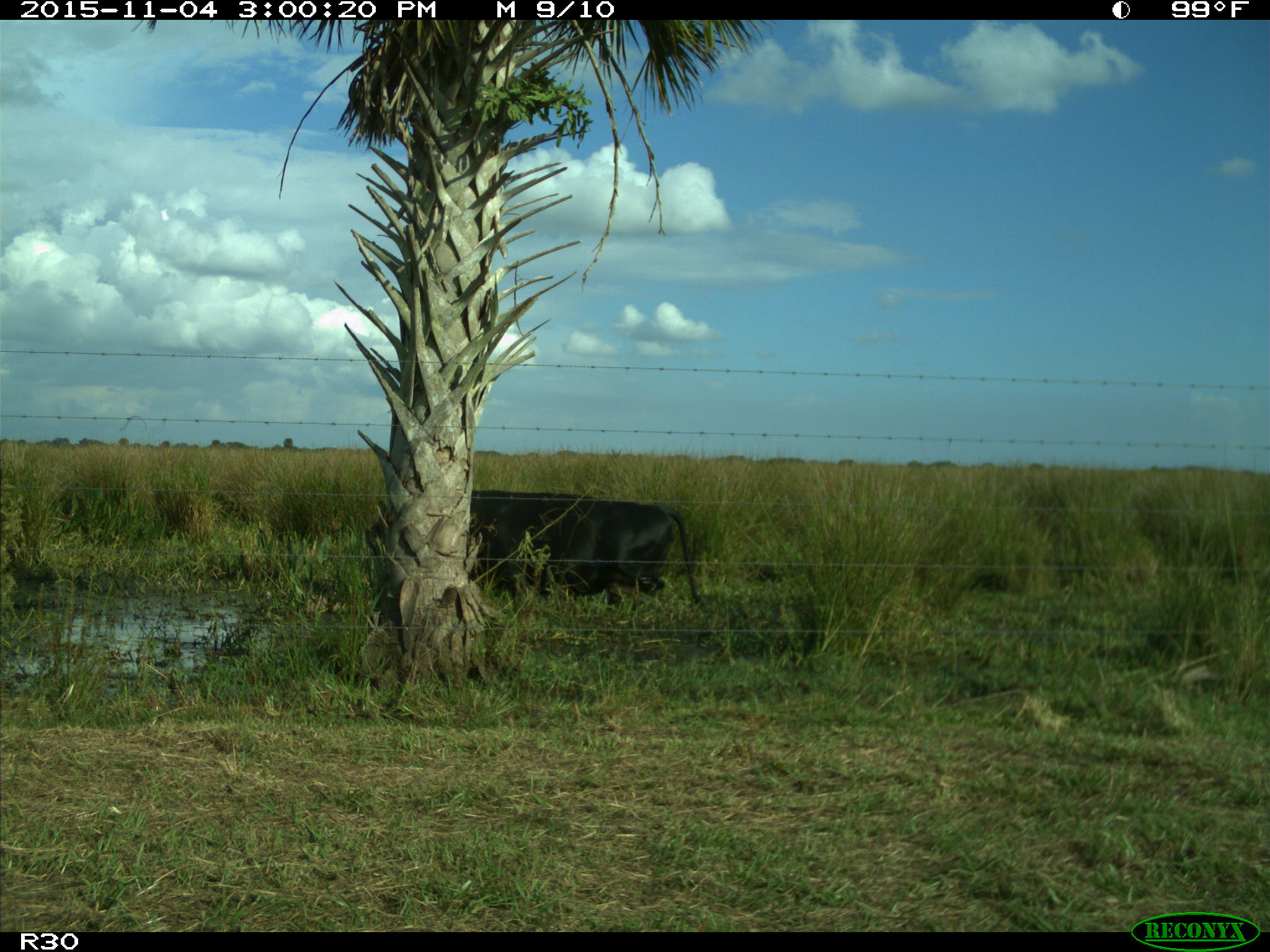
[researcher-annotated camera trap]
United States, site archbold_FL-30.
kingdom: Animalia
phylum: Chordata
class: Mammalia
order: Artiodactyla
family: Bovidae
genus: Bos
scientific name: Bos taurus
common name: domestic cow